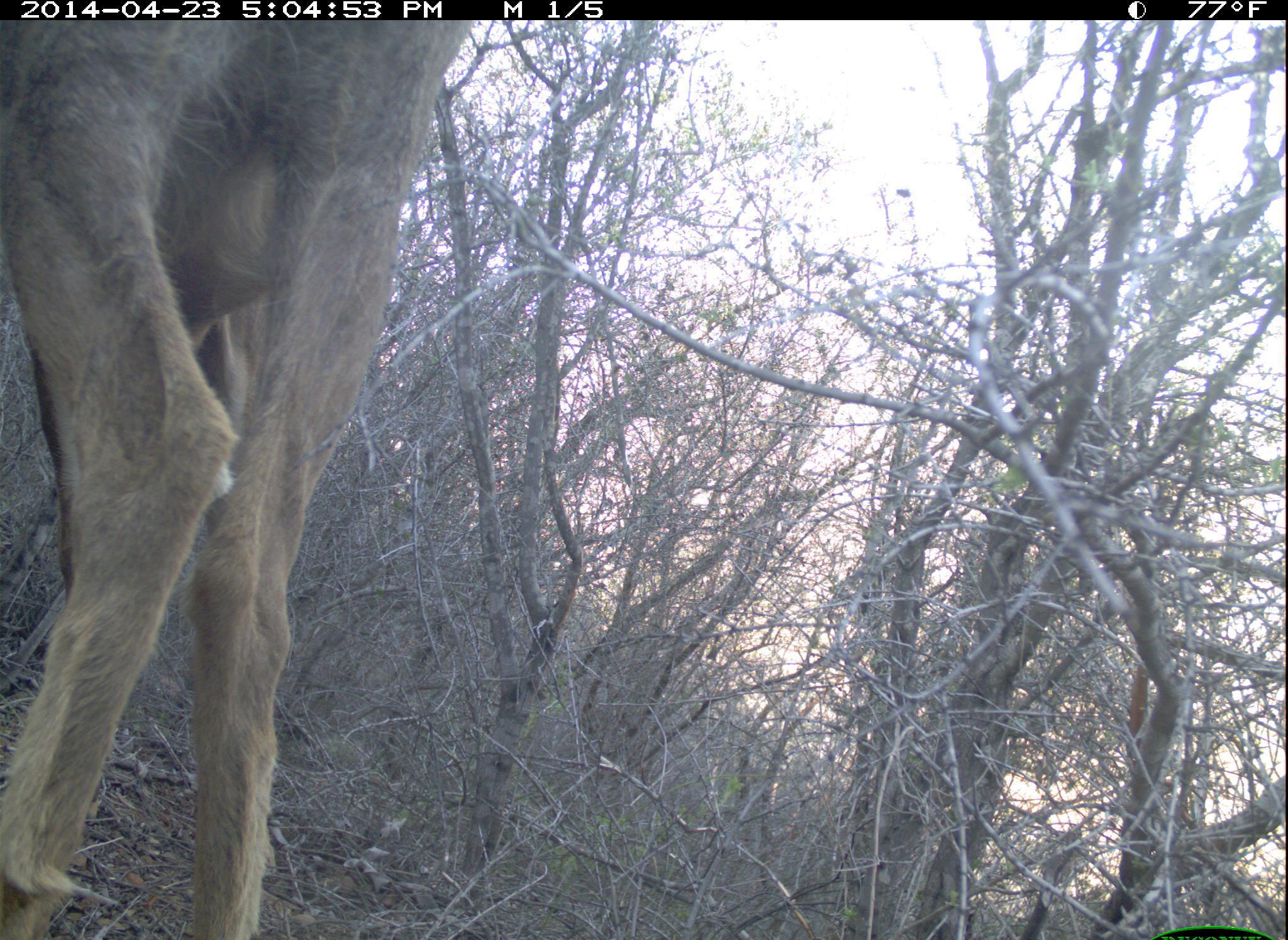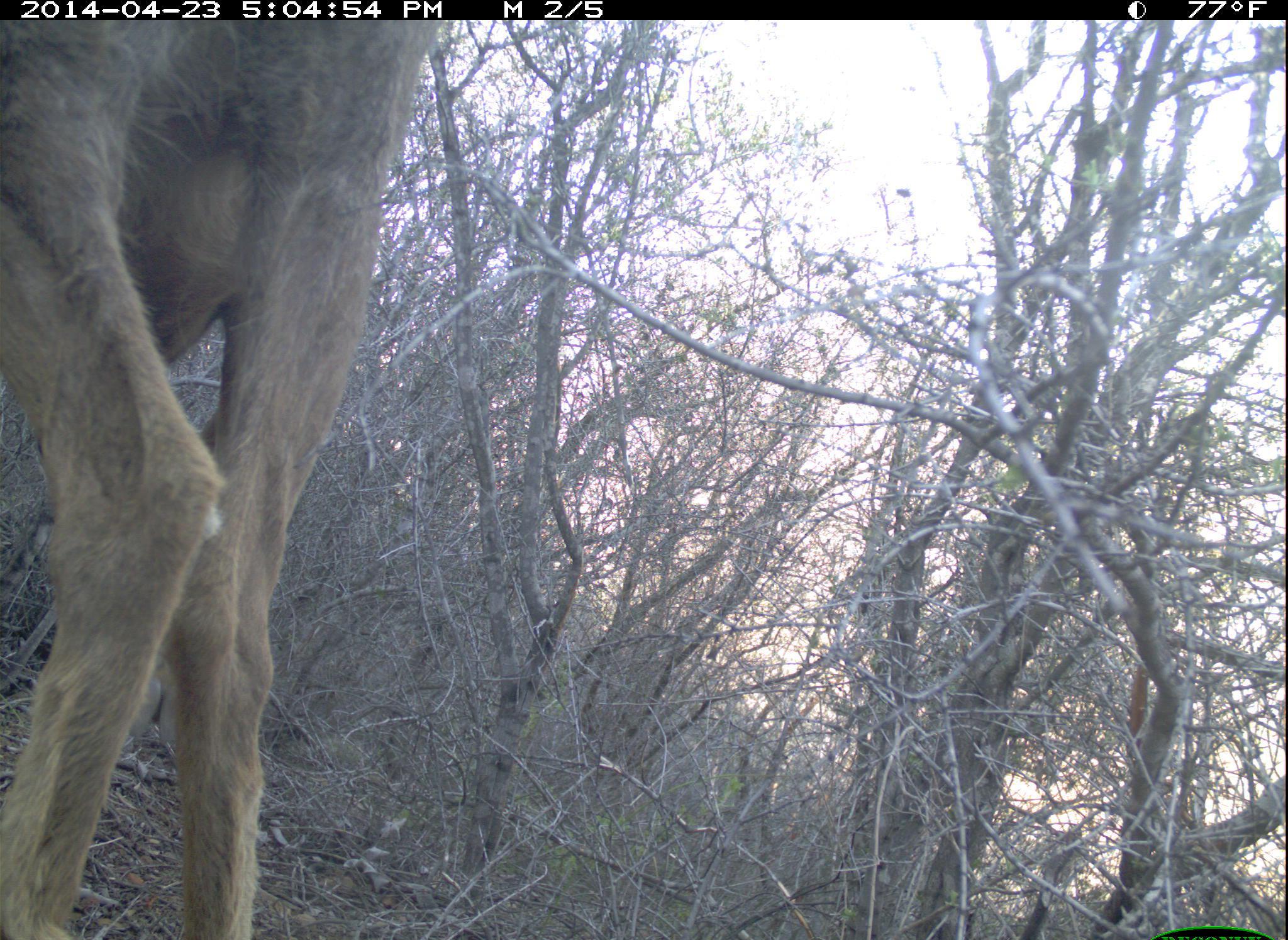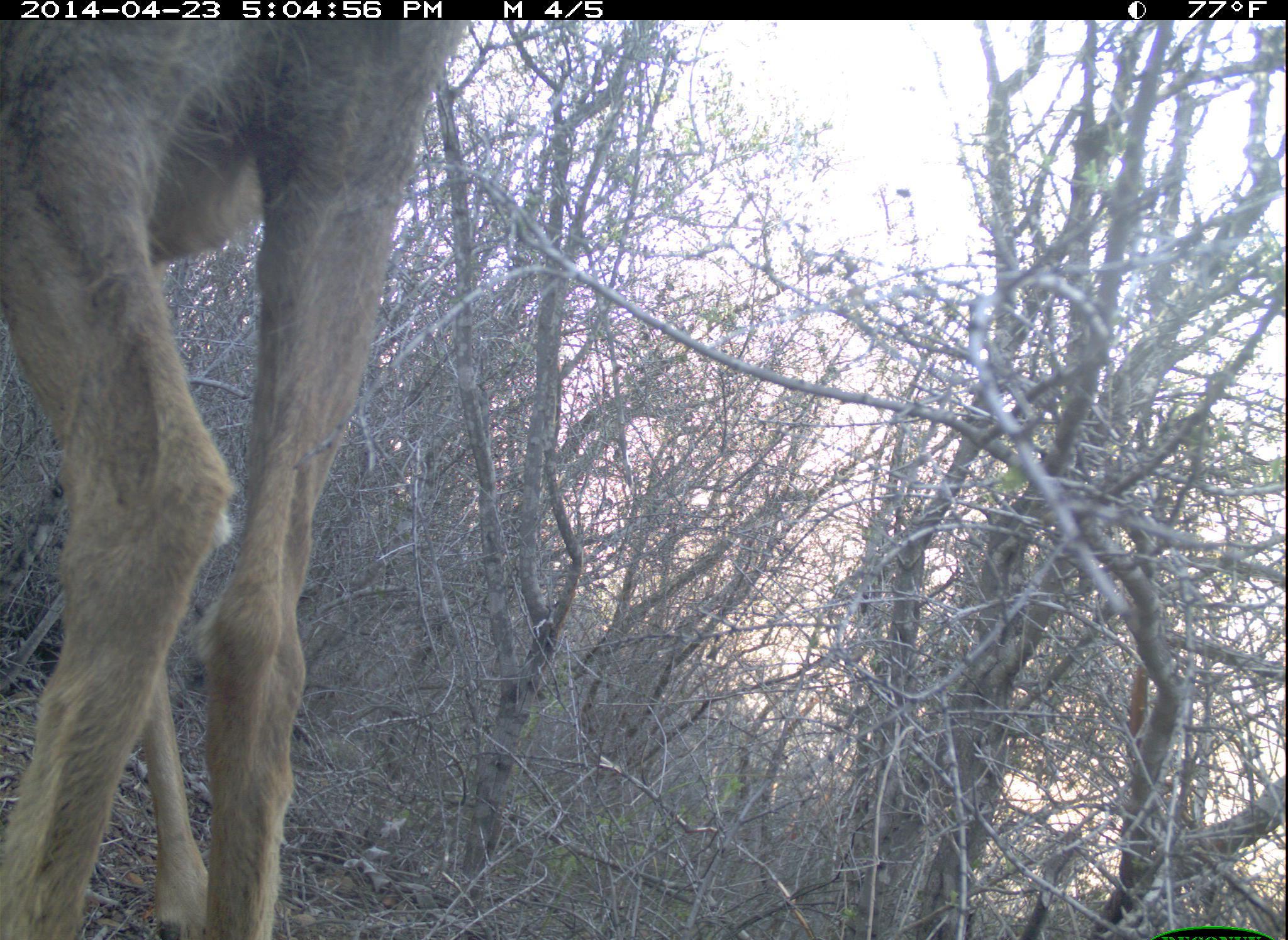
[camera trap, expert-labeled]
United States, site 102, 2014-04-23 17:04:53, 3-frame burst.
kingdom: Animalia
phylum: Chordata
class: Mammalia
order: Artiodactyla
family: Cervidae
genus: Odocoileus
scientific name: Odocoileus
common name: deer